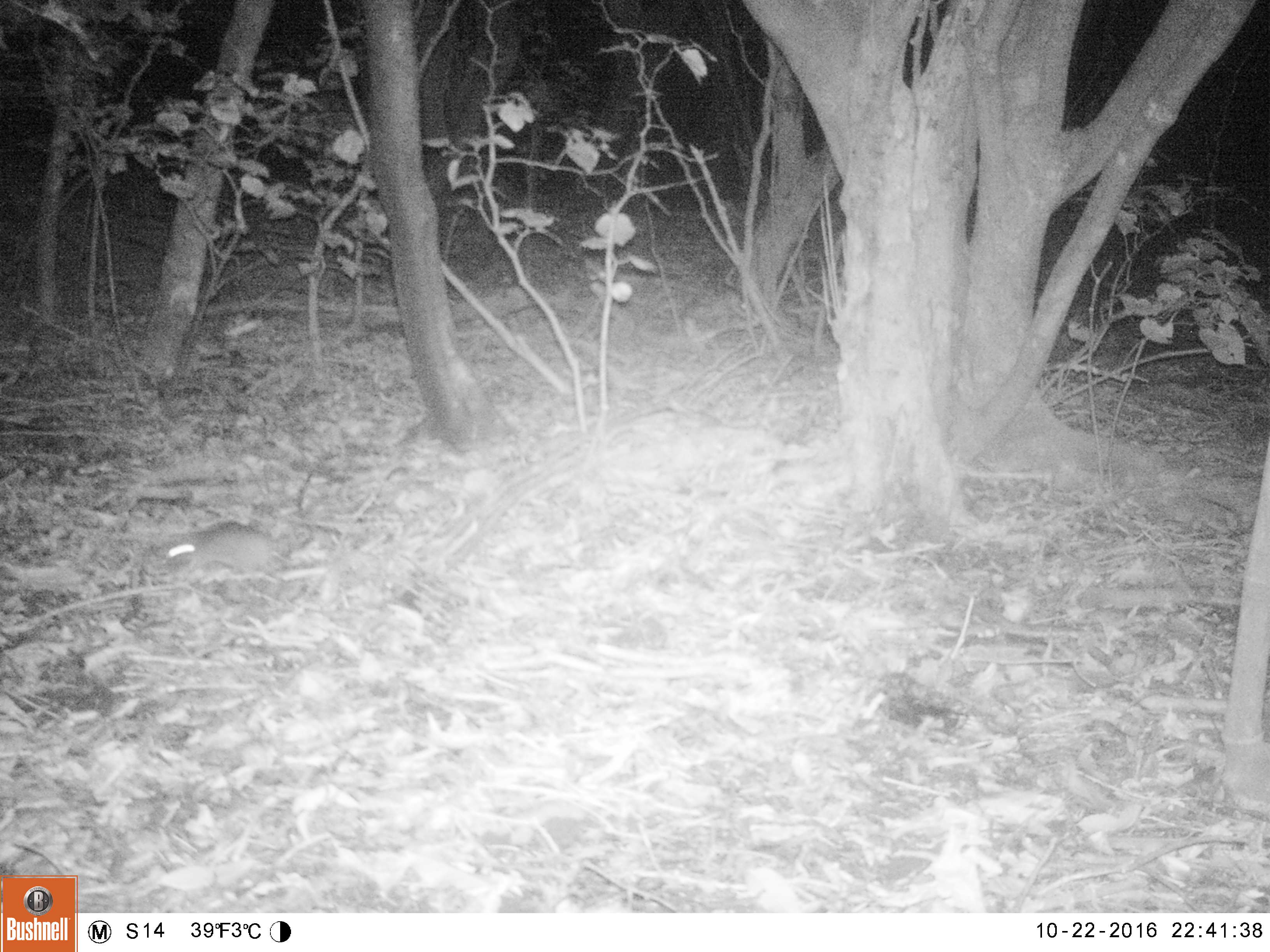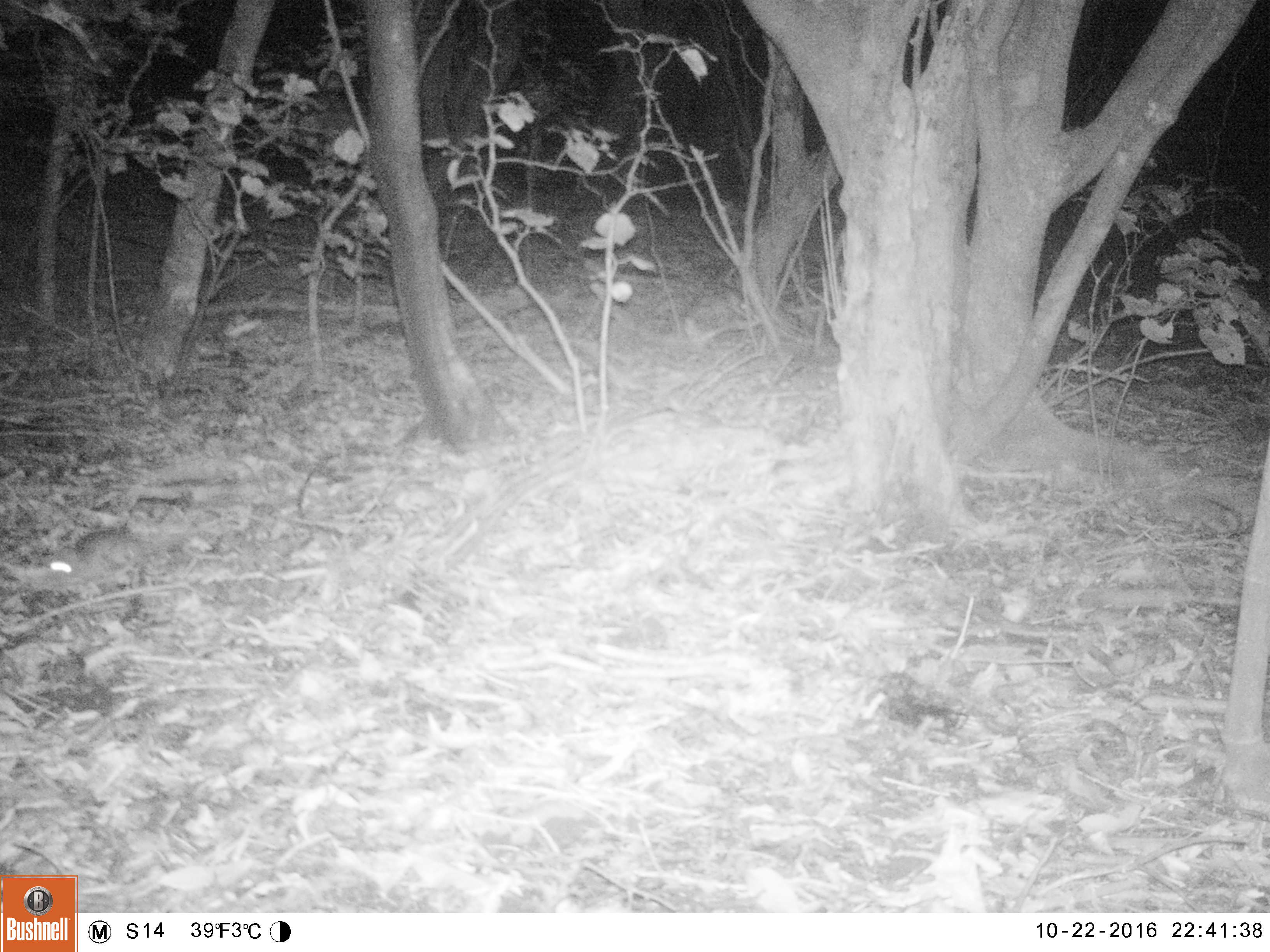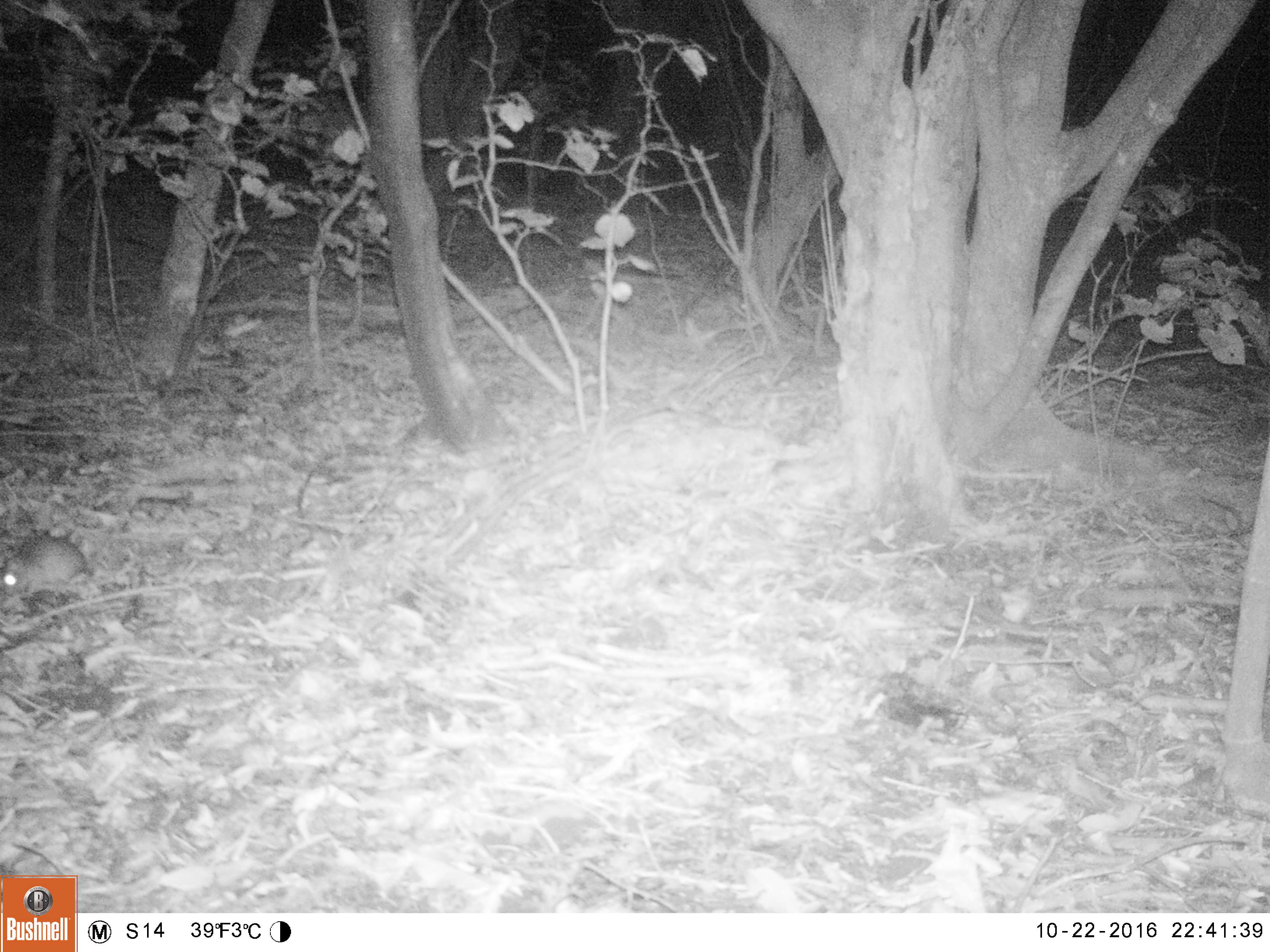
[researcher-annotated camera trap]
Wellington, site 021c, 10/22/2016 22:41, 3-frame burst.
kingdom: Animalia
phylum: Chordata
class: Mammalia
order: Rodentia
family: Muridae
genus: Rattus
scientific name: Rattus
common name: rat